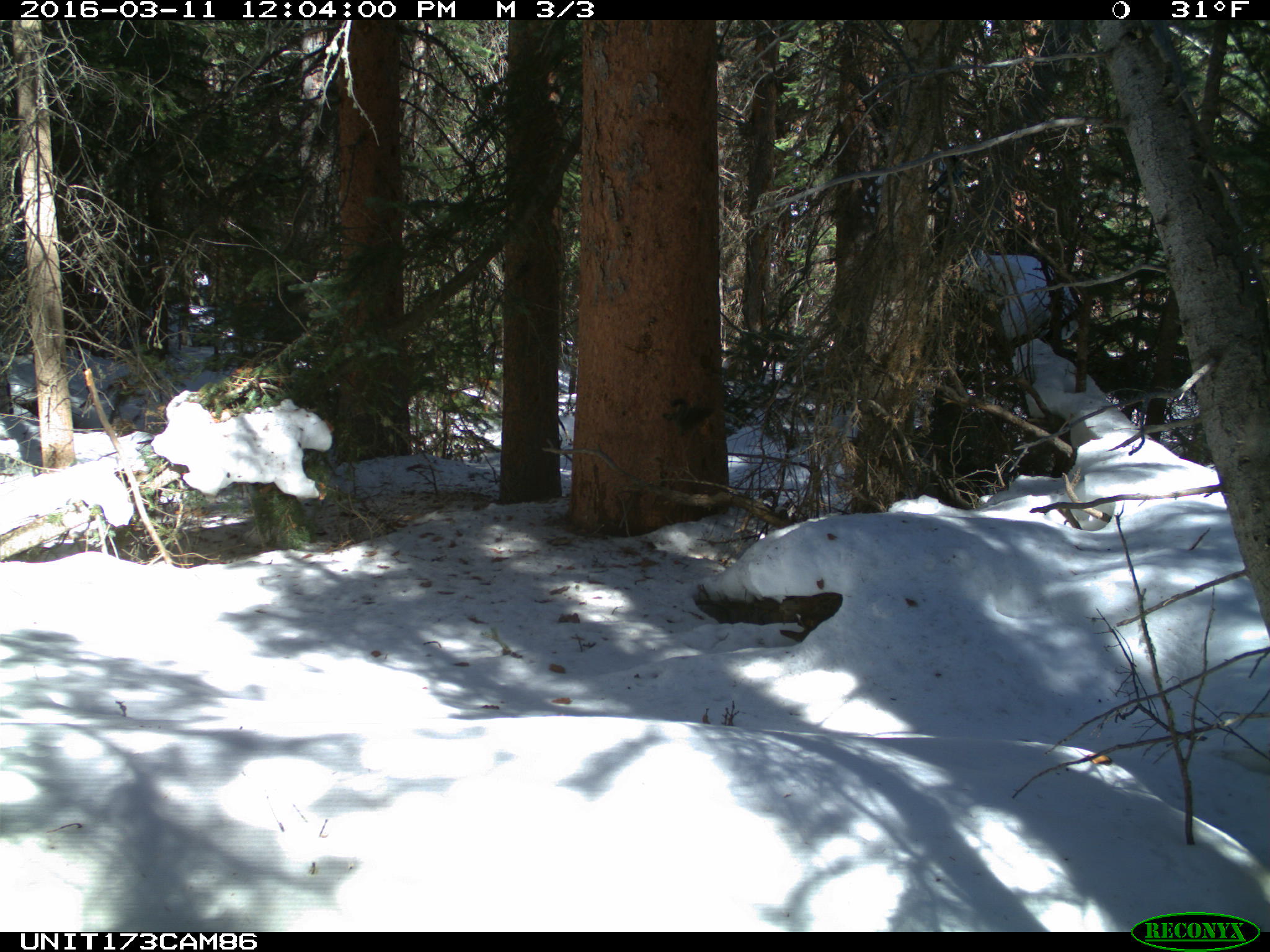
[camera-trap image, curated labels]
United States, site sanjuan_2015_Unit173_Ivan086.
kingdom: Animalia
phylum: Chordata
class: Mammalia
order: Rodentia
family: Sciuridae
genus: Tamiasciurus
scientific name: Tamiasciurus hudsonicus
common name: american red squirrel